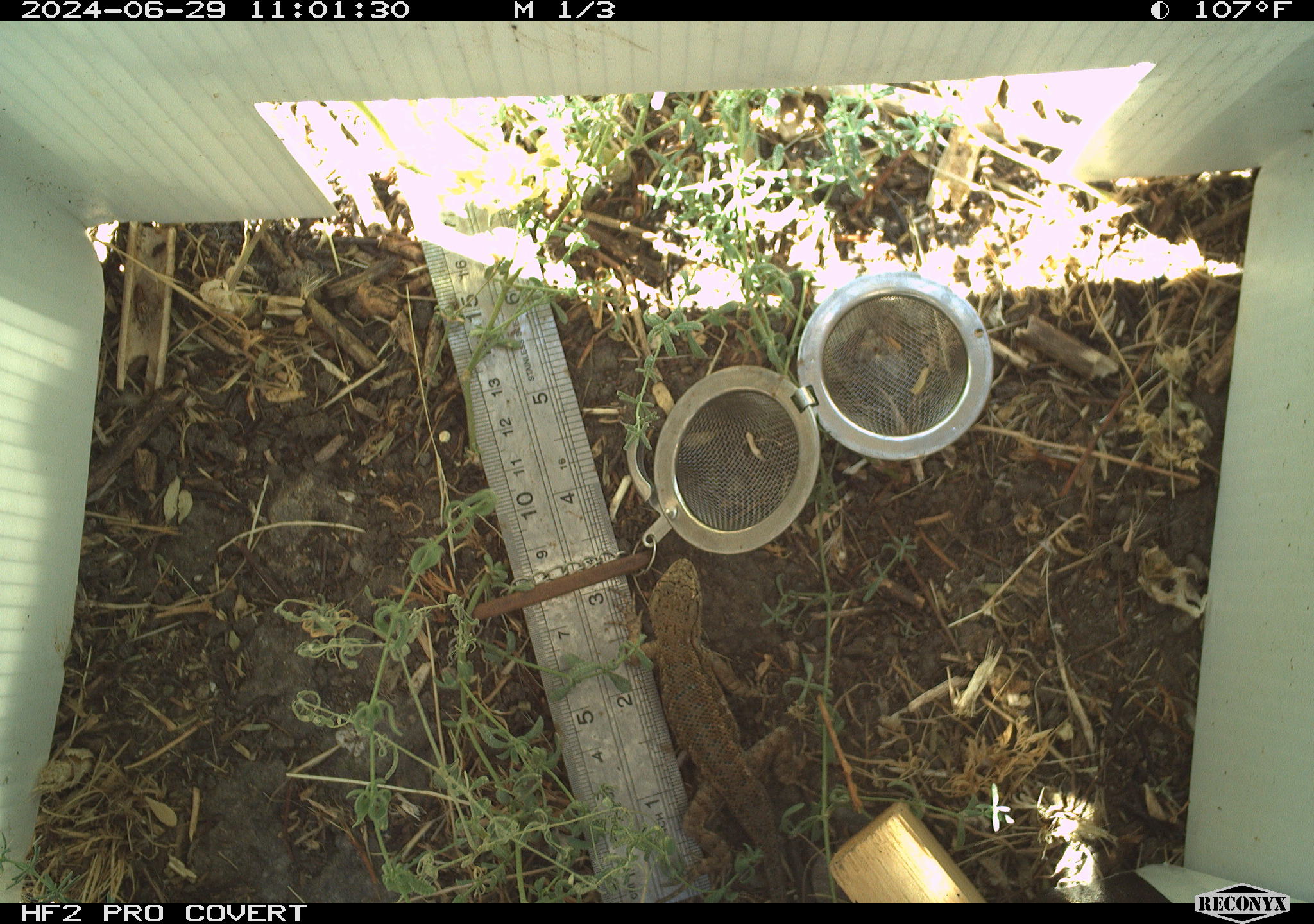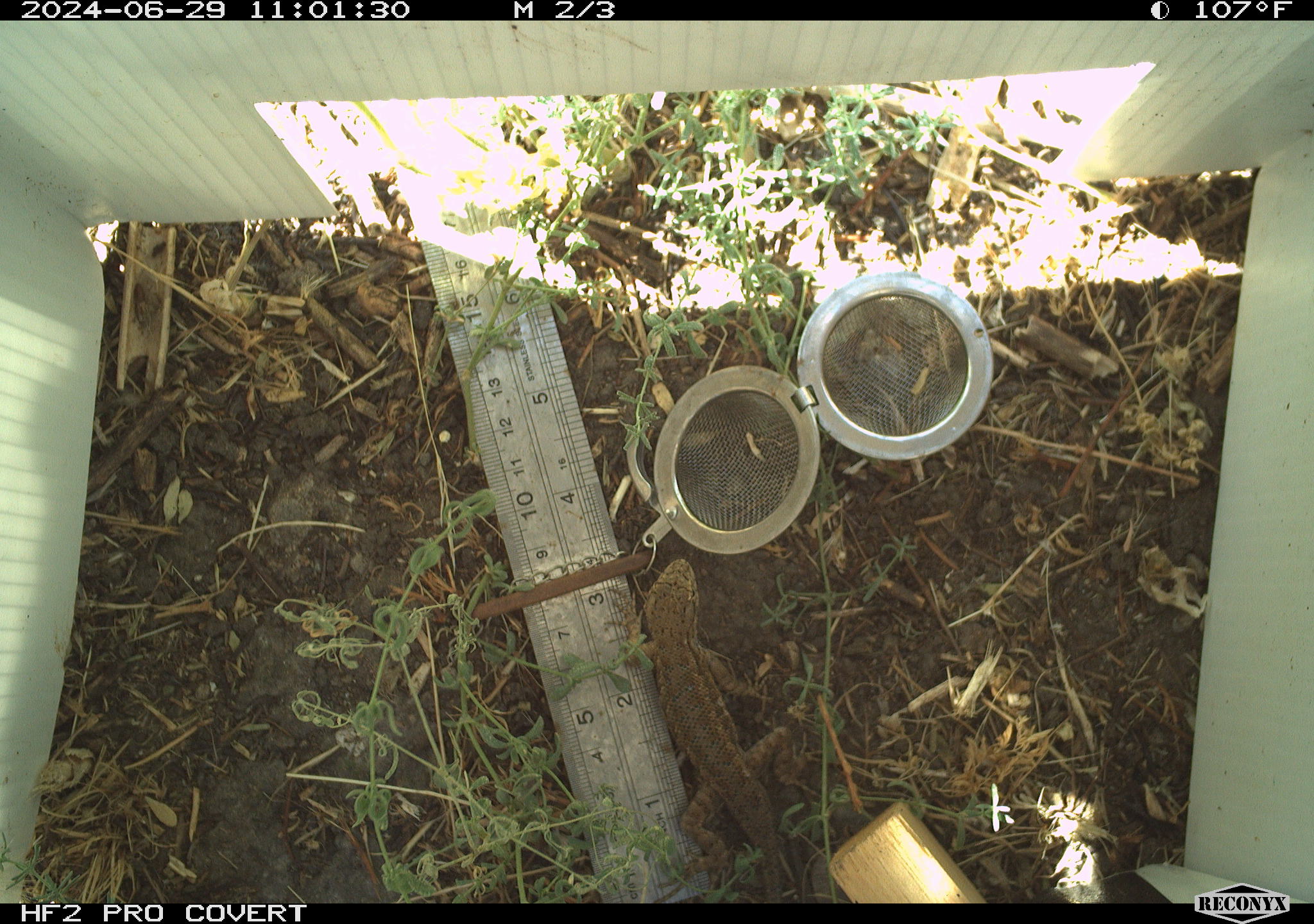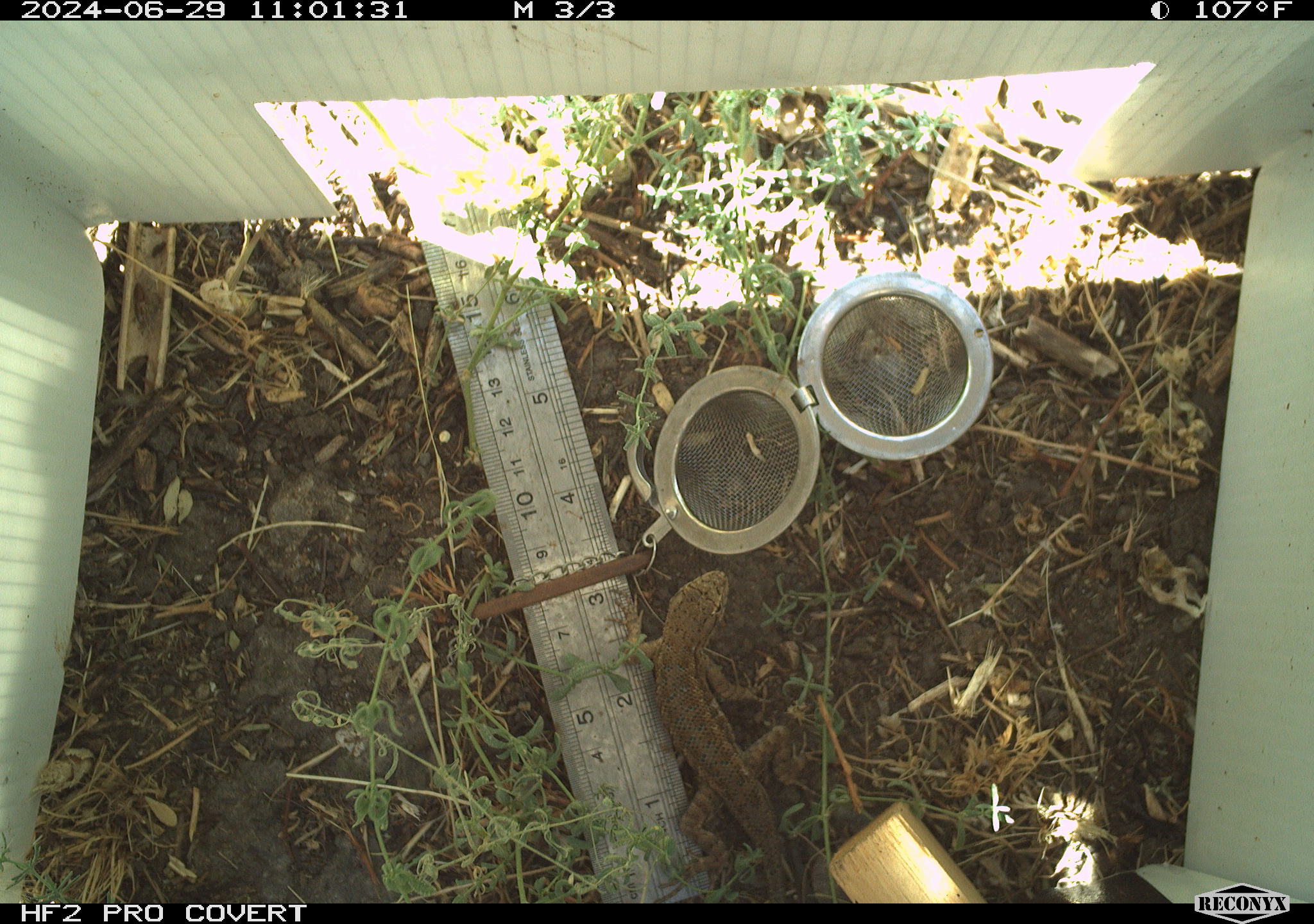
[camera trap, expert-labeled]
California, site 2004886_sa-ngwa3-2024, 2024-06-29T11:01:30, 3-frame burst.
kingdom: Animalia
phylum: Chordata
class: Reptilia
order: Squamata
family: Phrynosomatidae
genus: Sceloporus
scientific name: Sceloporus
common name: spiny lizards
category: sceloporus species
Sceloporus species (spiny lizards) (Sceloporus).